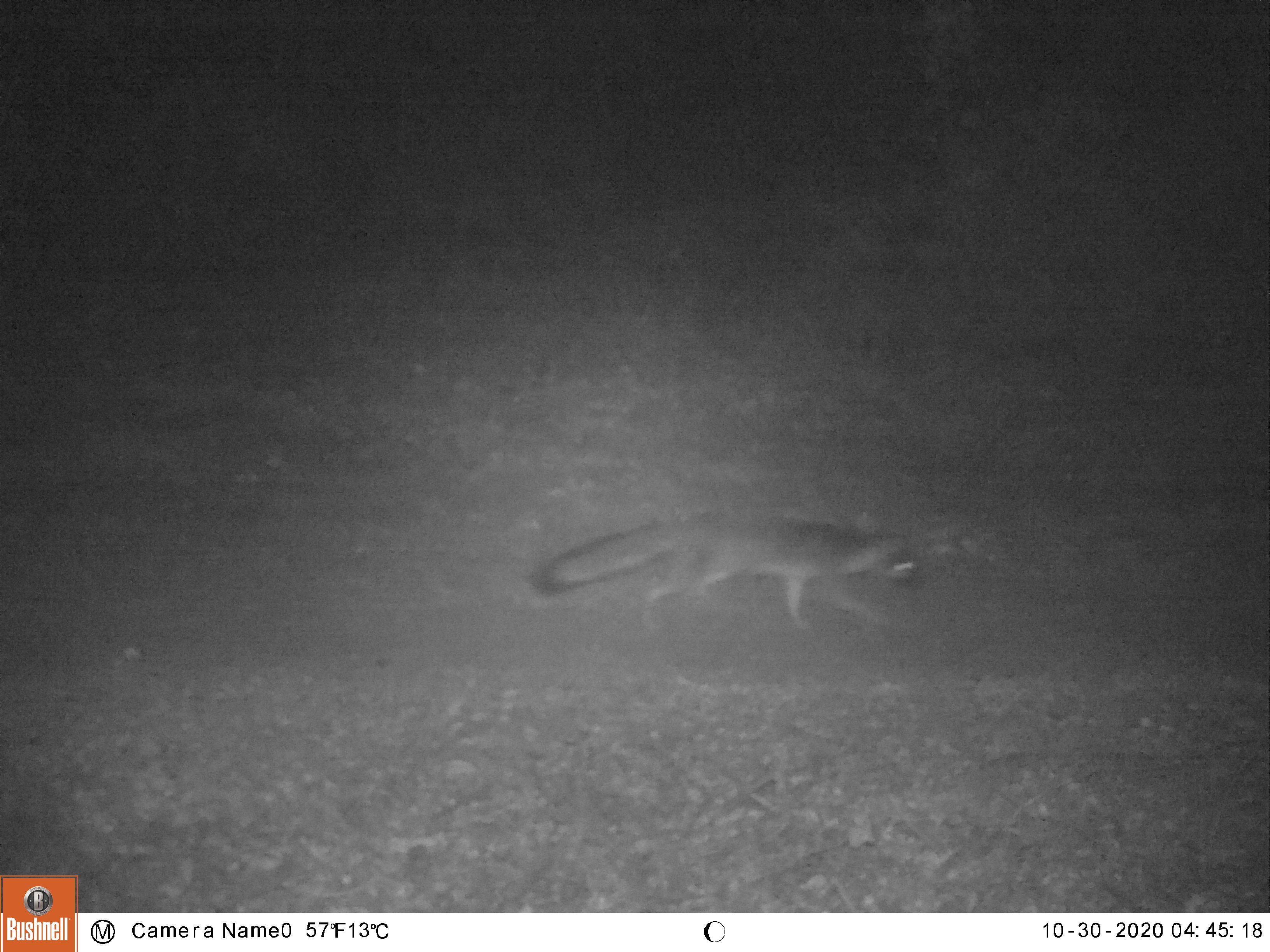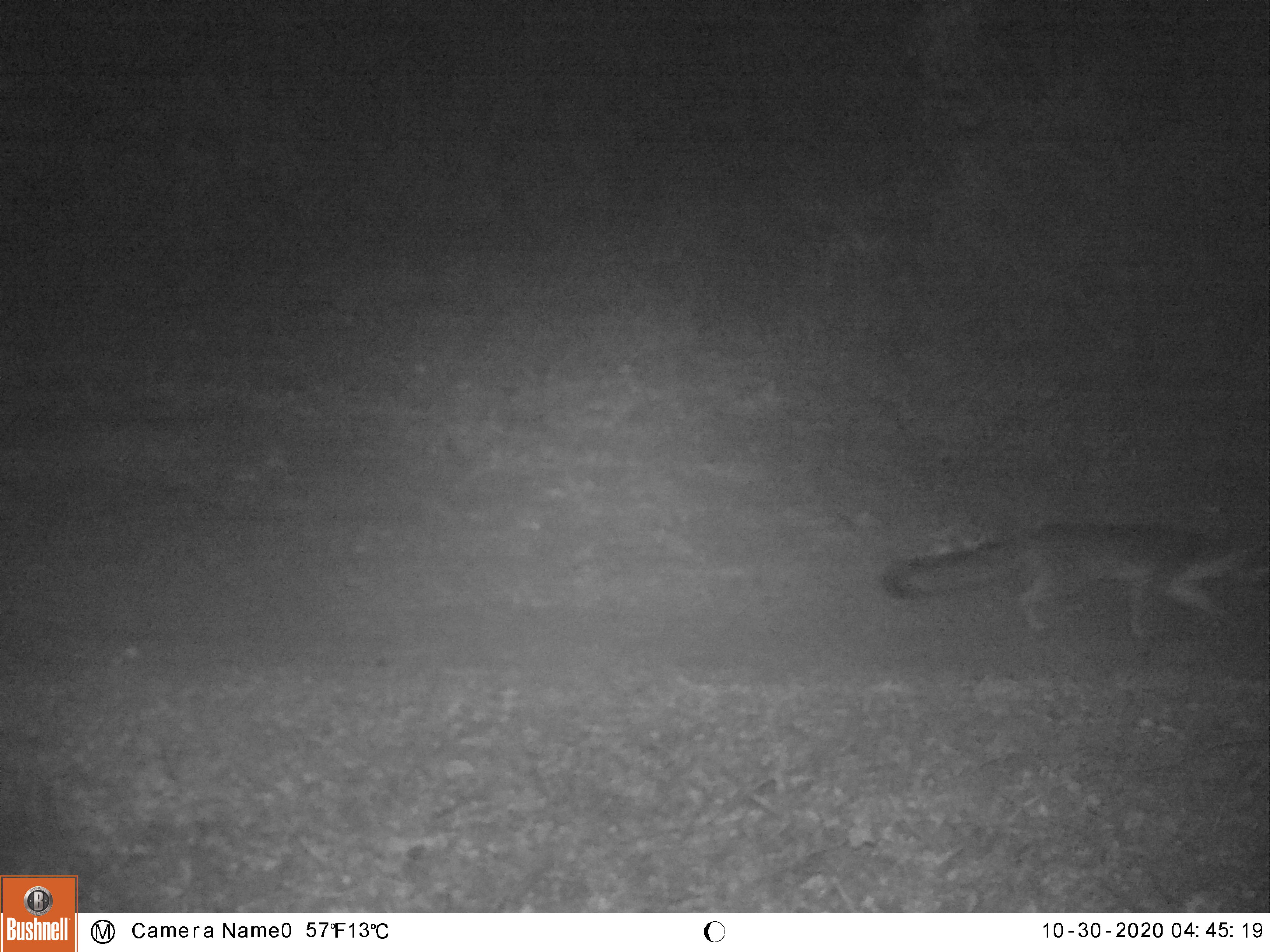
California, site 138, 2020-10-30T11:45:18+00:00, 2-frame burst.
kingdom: Animalia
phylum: Chordata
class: Mammalia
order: Carnivora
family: Canidae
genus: Urocyon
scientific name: Urocyon cinereoargenteus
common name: gray fox